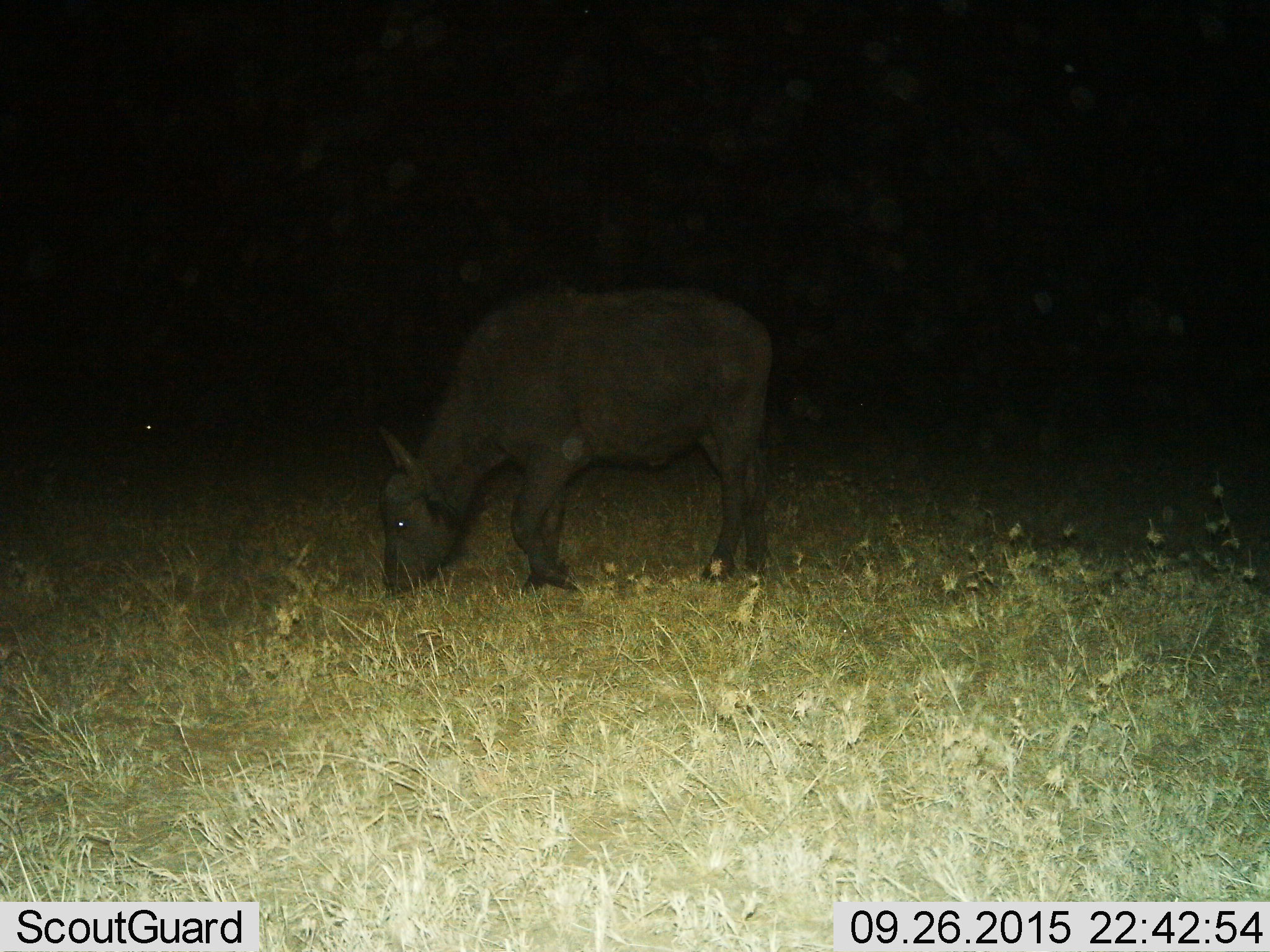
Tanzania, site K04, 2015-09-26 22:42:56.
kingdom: Animalia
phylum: Chordata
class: Mammalia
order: Artiodactyla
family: Bovidae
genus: Syncerus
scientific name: Syncerus caffer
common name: cape buffalo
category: buffalo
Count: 1.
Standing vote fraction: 22%.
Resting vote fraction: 0%.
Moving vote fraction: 0%.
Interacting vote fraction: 0%.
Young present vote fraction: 44%.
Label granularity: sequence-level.